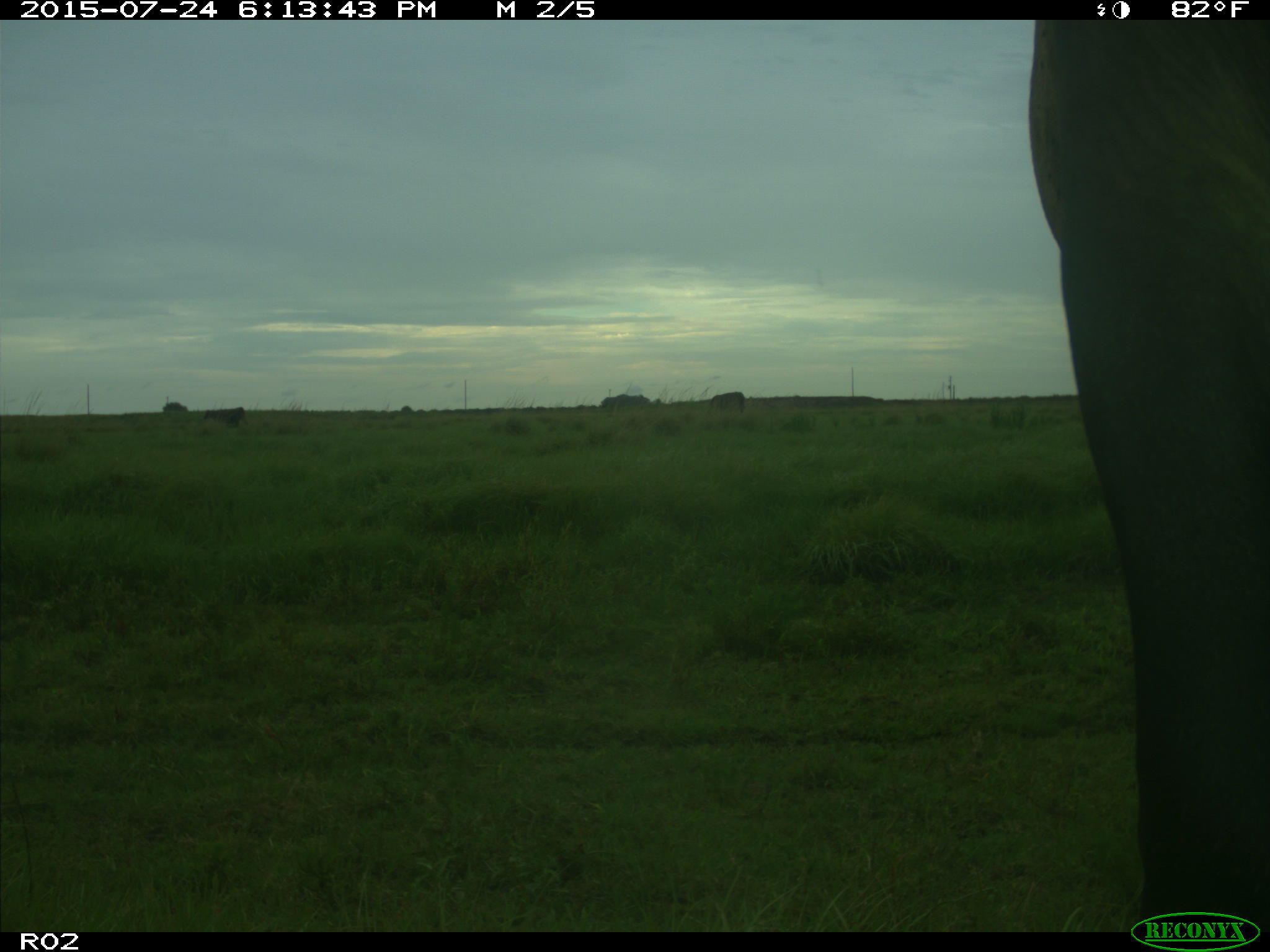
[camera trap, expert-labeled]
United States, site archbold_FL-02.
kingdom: Animalia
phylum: Chordata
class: Mammalia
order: Artiodactyla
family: Bovidae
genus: Bos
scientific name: Bos taurus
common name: domestic cow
Bos taurus (domestic cow).